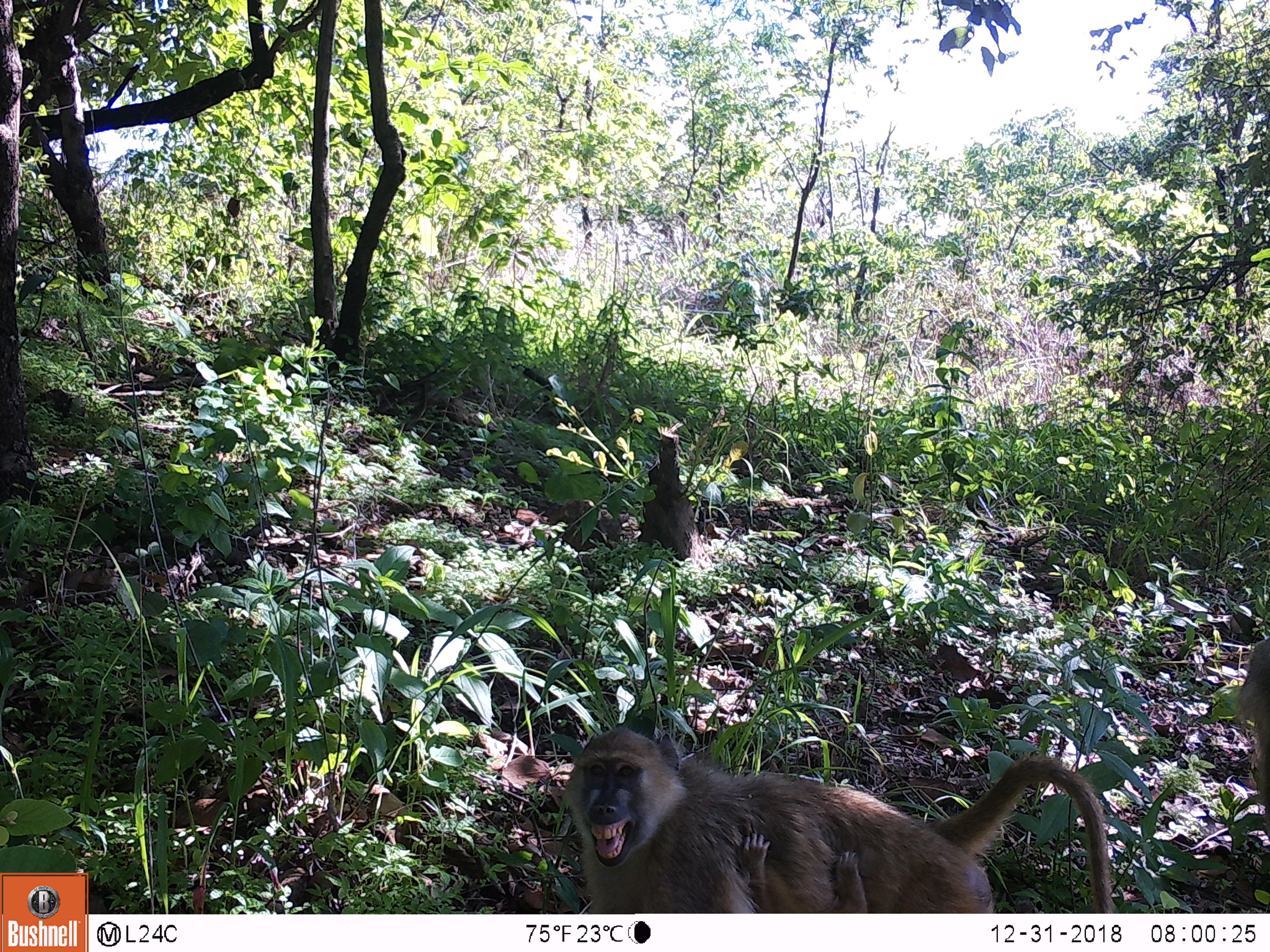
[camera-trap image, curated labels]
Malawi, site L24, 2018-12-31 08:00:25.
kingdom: Animalia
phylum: Chordata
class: Mammalia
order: Primates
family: Cercopithecidae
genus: Papio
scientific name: Papio cynocephalus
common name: yellow baboon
Yellow baboon (Papio cynocephalus), count 1.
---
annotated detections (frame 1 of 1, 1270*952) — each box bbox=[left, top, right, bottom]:
yellow baboon: bbox=[518, 709, 1131, 909]